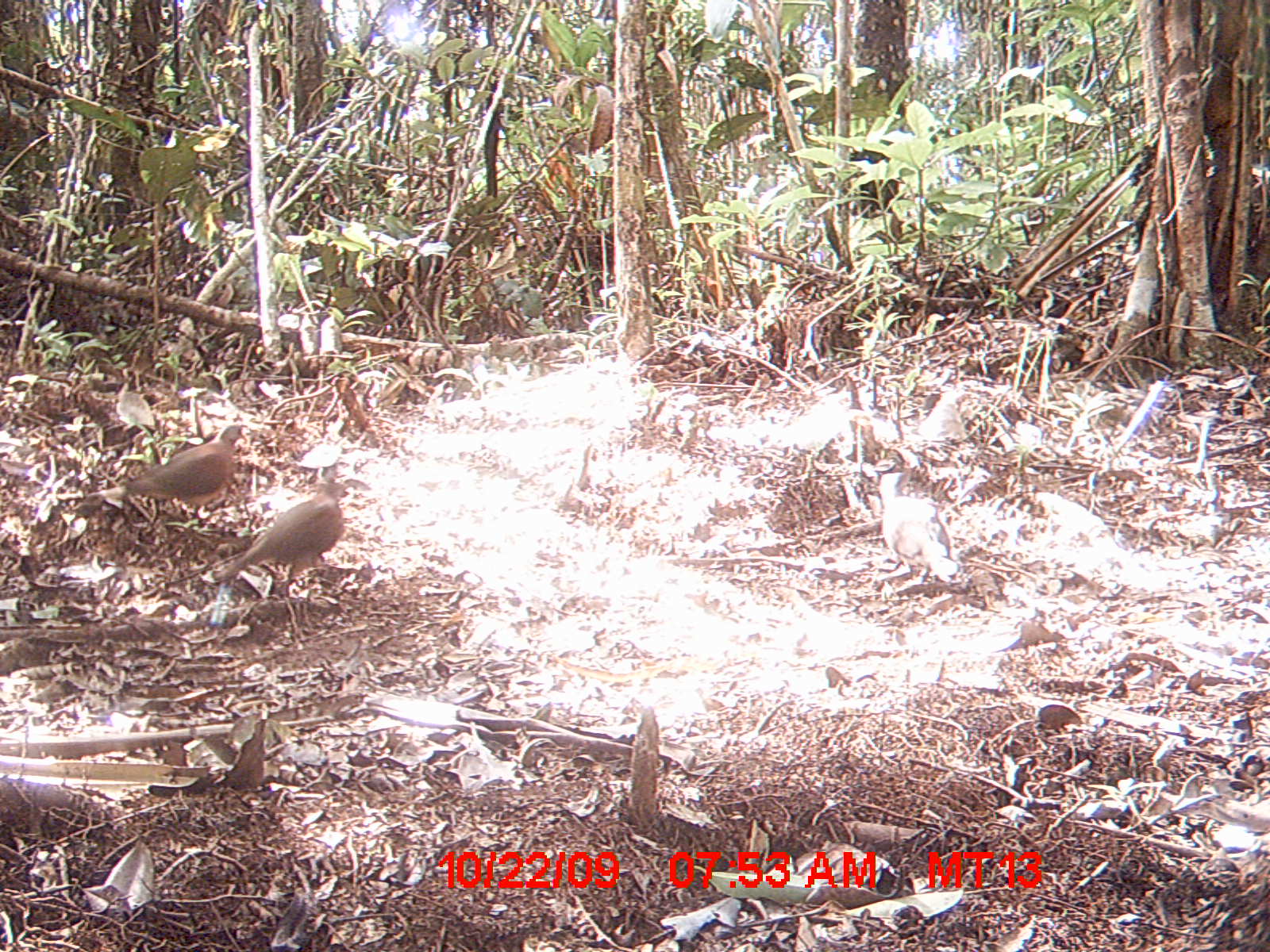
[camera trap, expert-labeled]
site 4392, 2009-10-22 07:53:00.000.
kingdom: Animalia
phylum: Chordata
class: Aves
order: Columbiformes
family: Columbidae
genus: Streptopelia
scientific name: Streptopelia picturata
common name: madagascar turtle-dove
Streptopelia picturata (madagascar turtle-dove), count 3.